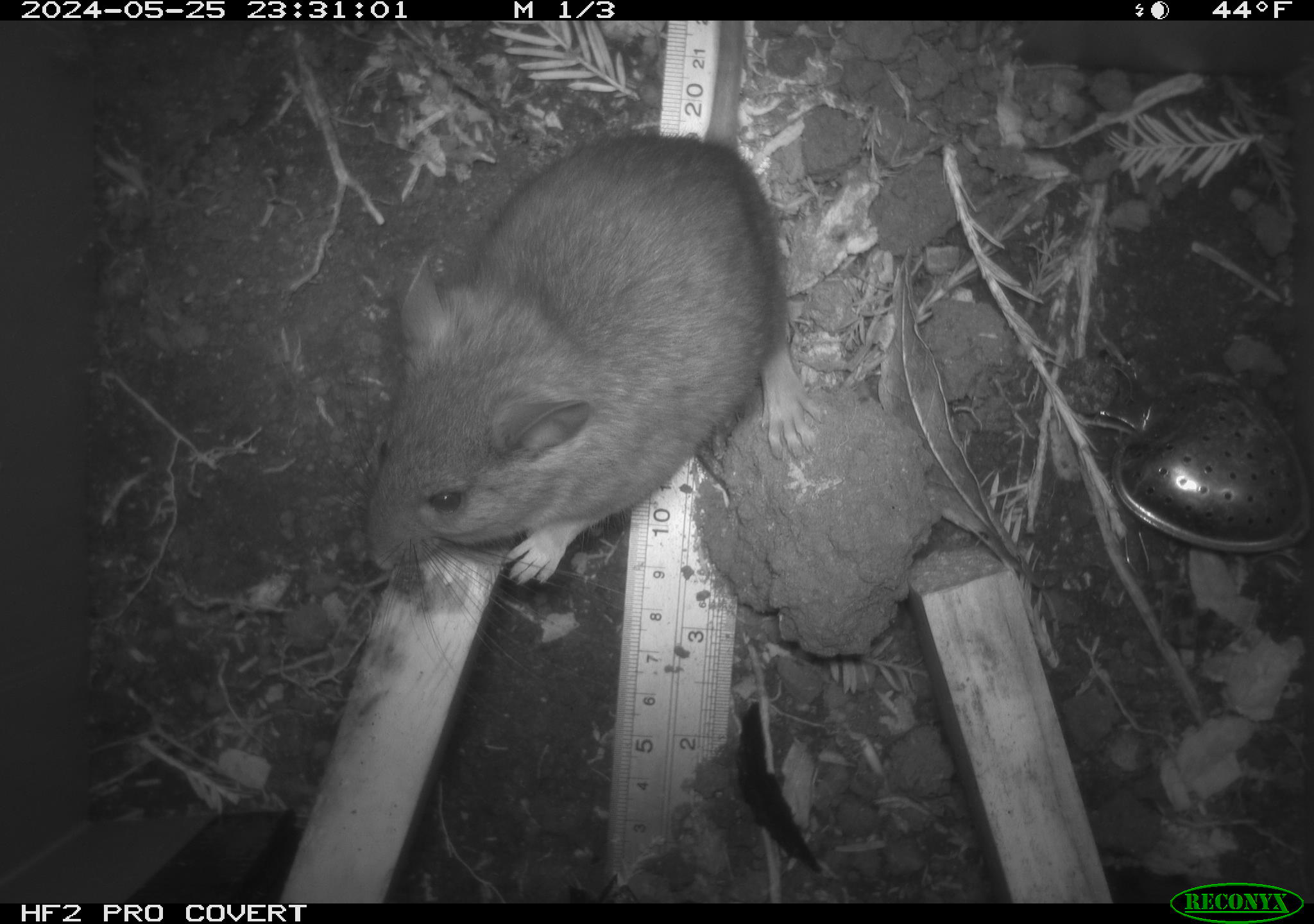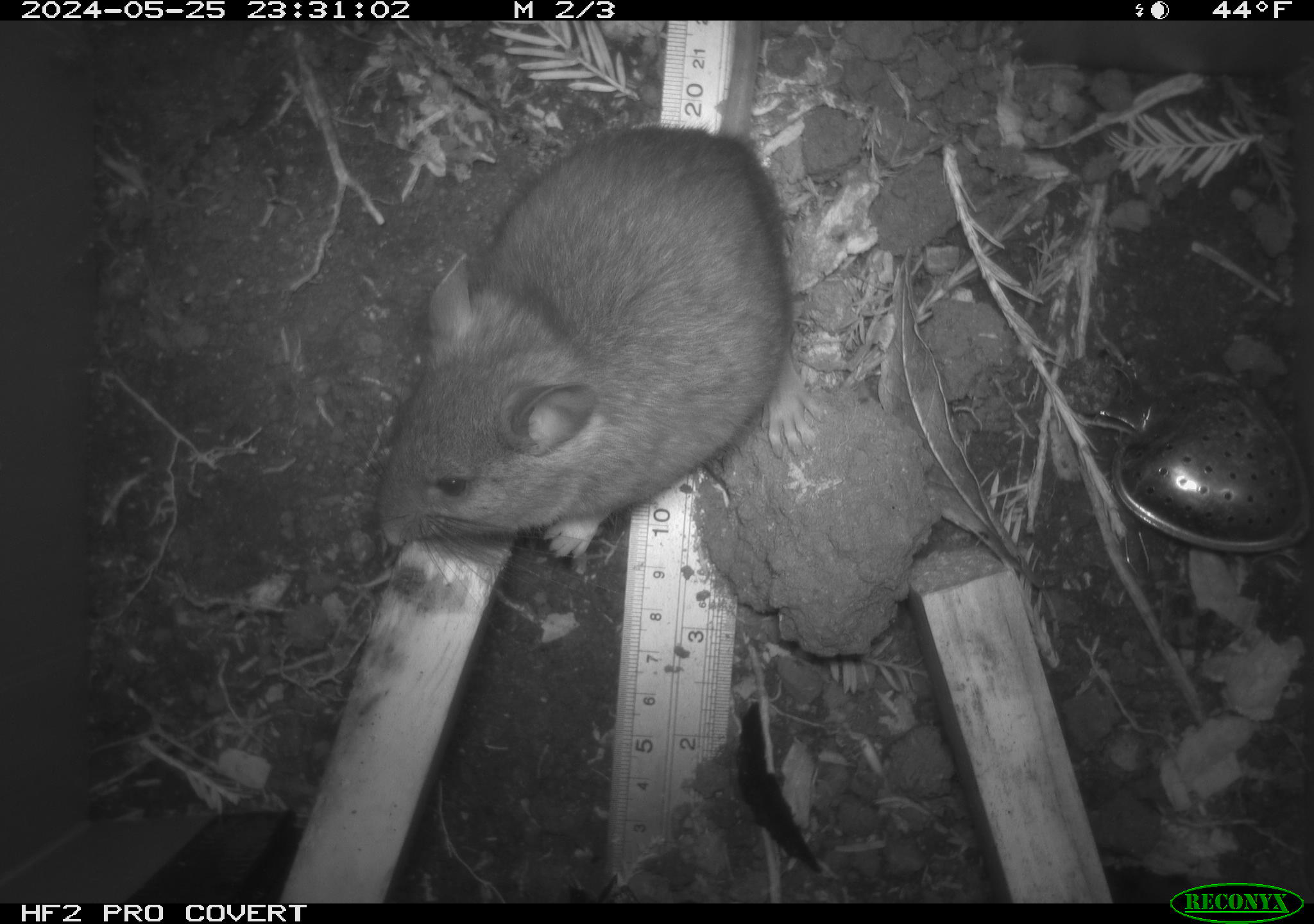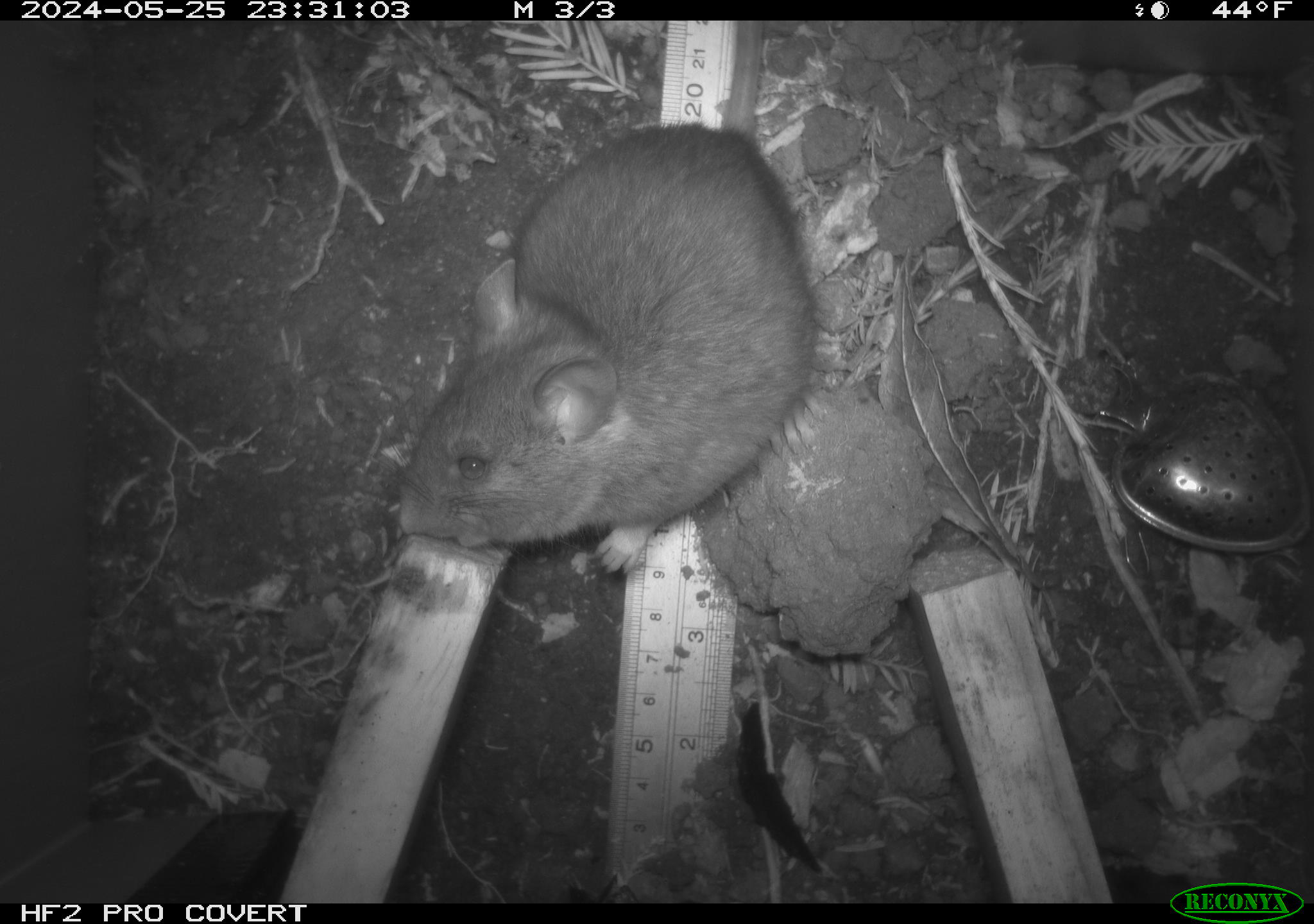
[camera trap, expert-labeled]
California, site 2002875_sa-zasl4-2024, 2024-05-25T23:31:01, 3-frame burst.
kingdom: Animalia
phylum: Chordata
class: Mammalia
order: Rodentia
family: Cricetidae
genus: Neotoma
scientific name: Neotoma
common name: pack rat or woodrat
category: neotoma species